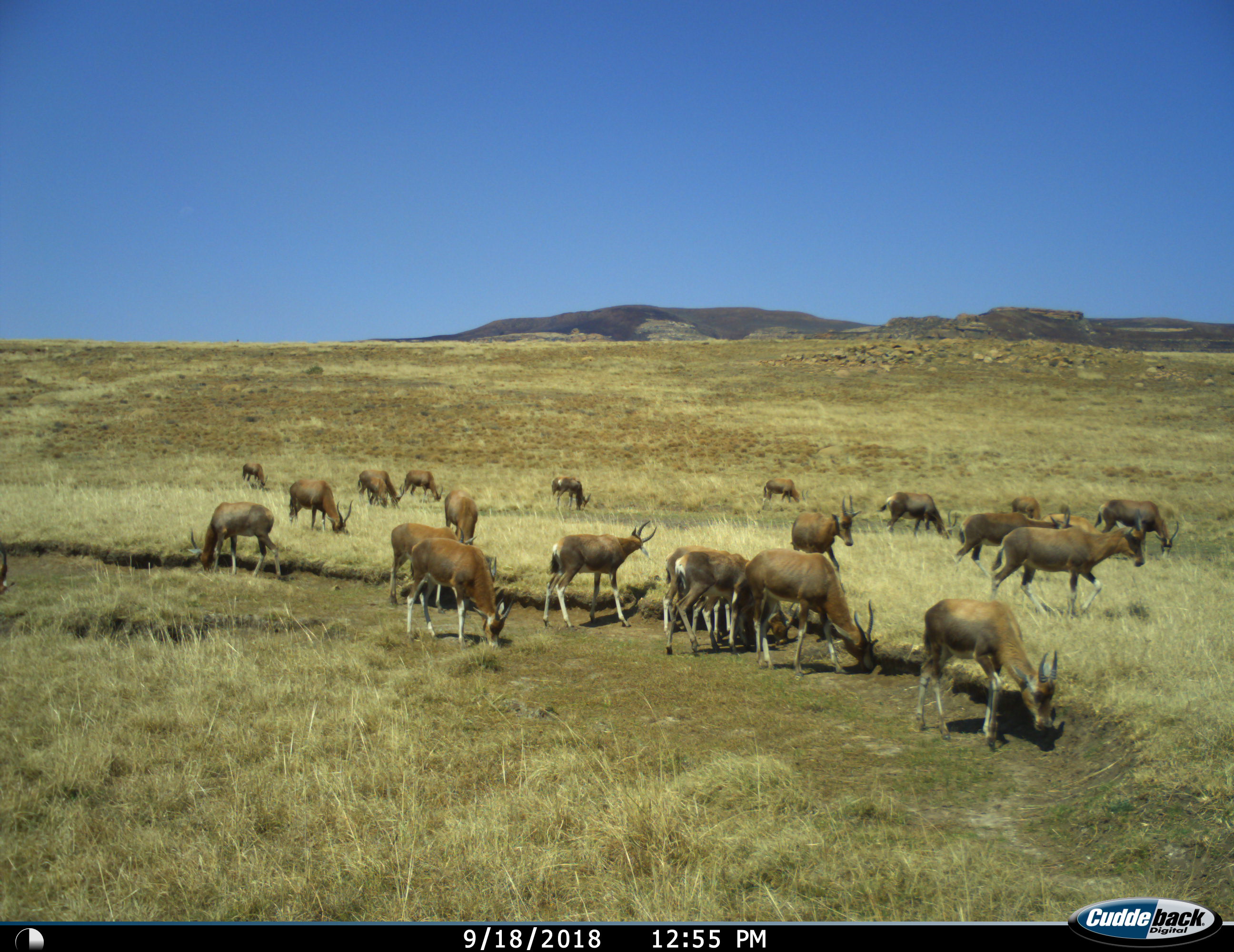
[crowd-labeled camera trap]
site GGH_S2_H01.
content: unidentified animal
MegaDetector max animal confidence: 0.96